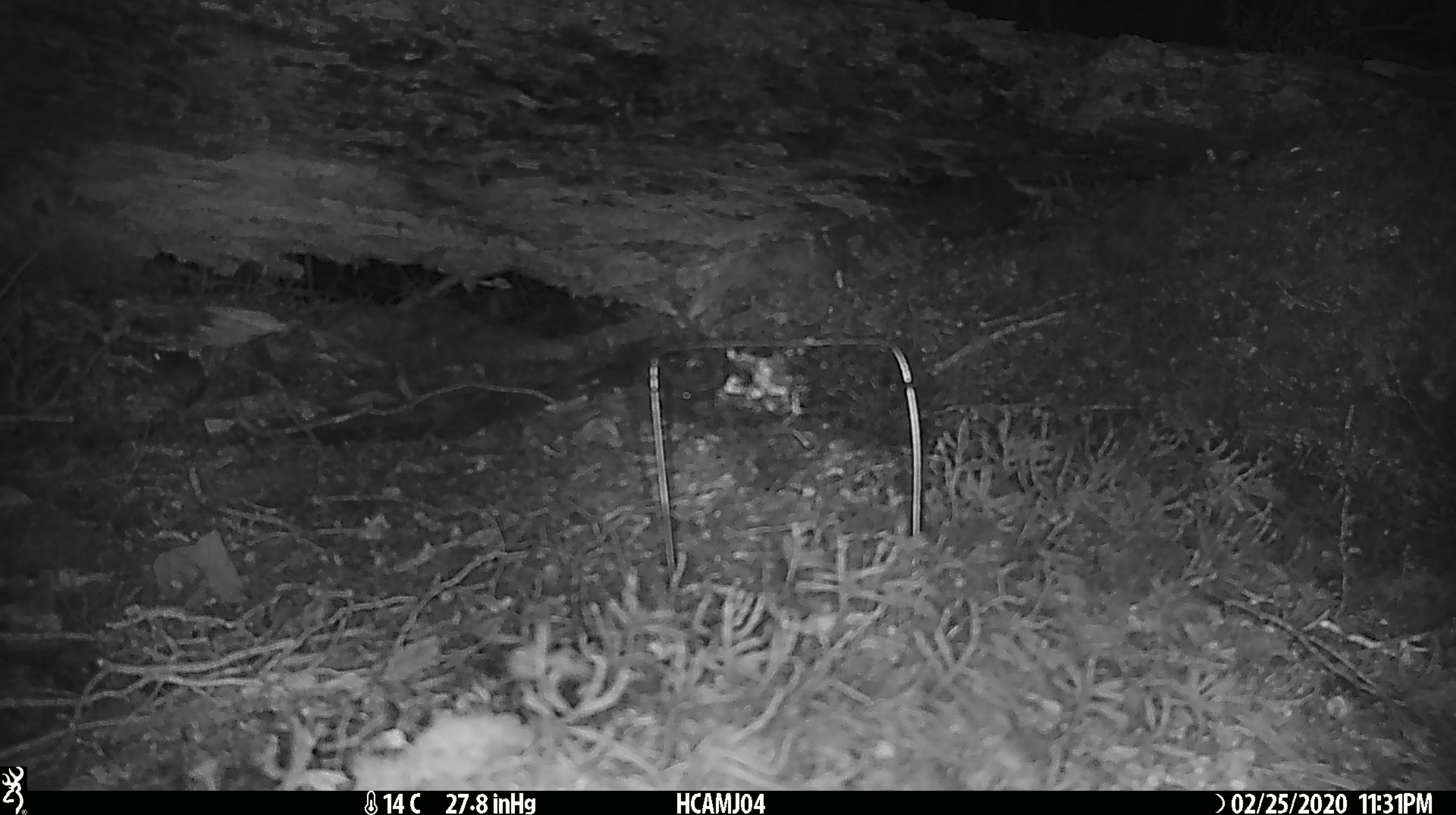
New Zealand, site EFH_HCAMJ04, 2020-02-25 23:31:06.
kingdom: Animalia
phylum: Chordata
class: Mammalia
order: Rodentia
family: Muridae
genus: Mus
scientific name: Mus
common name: mouse